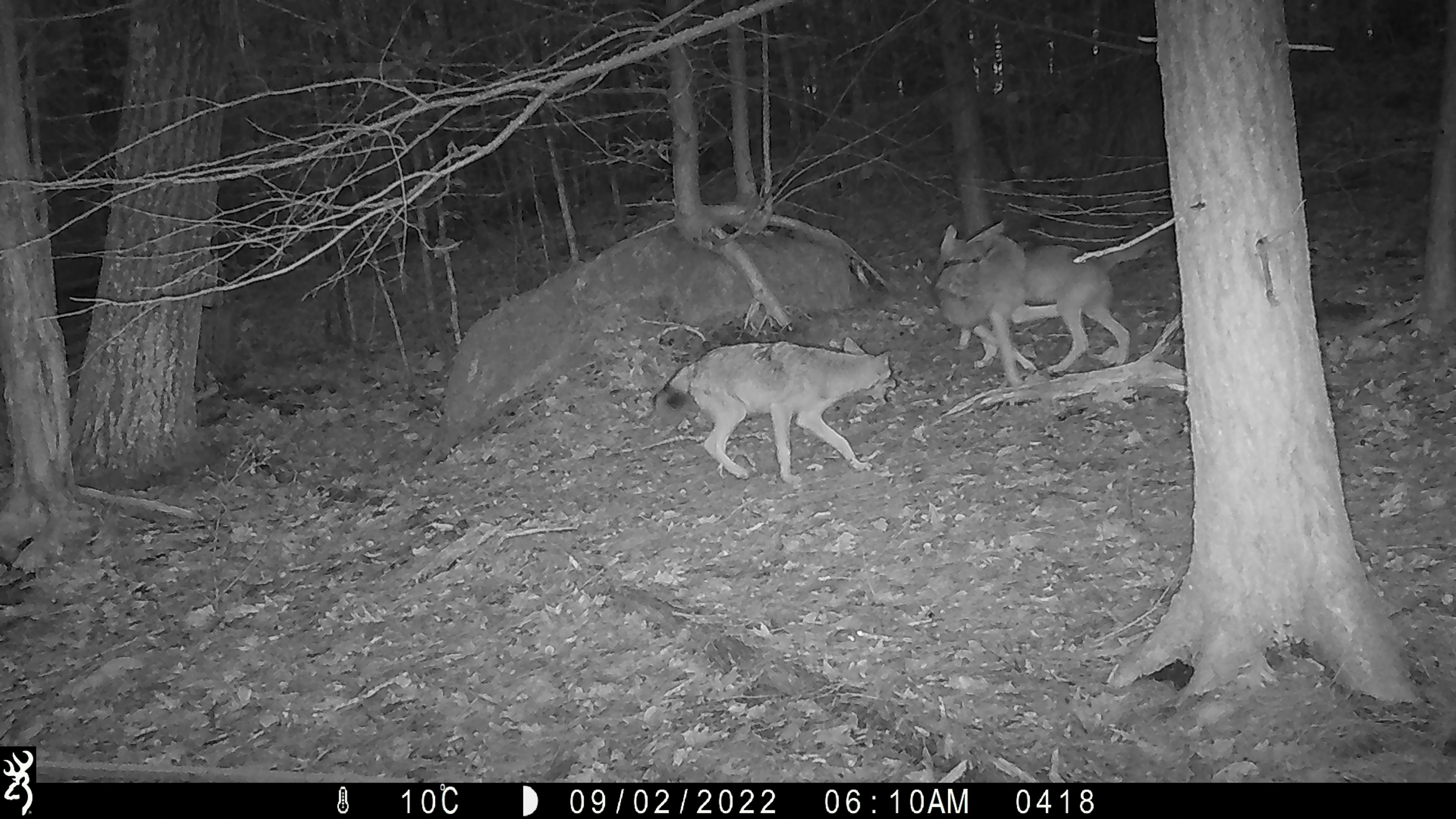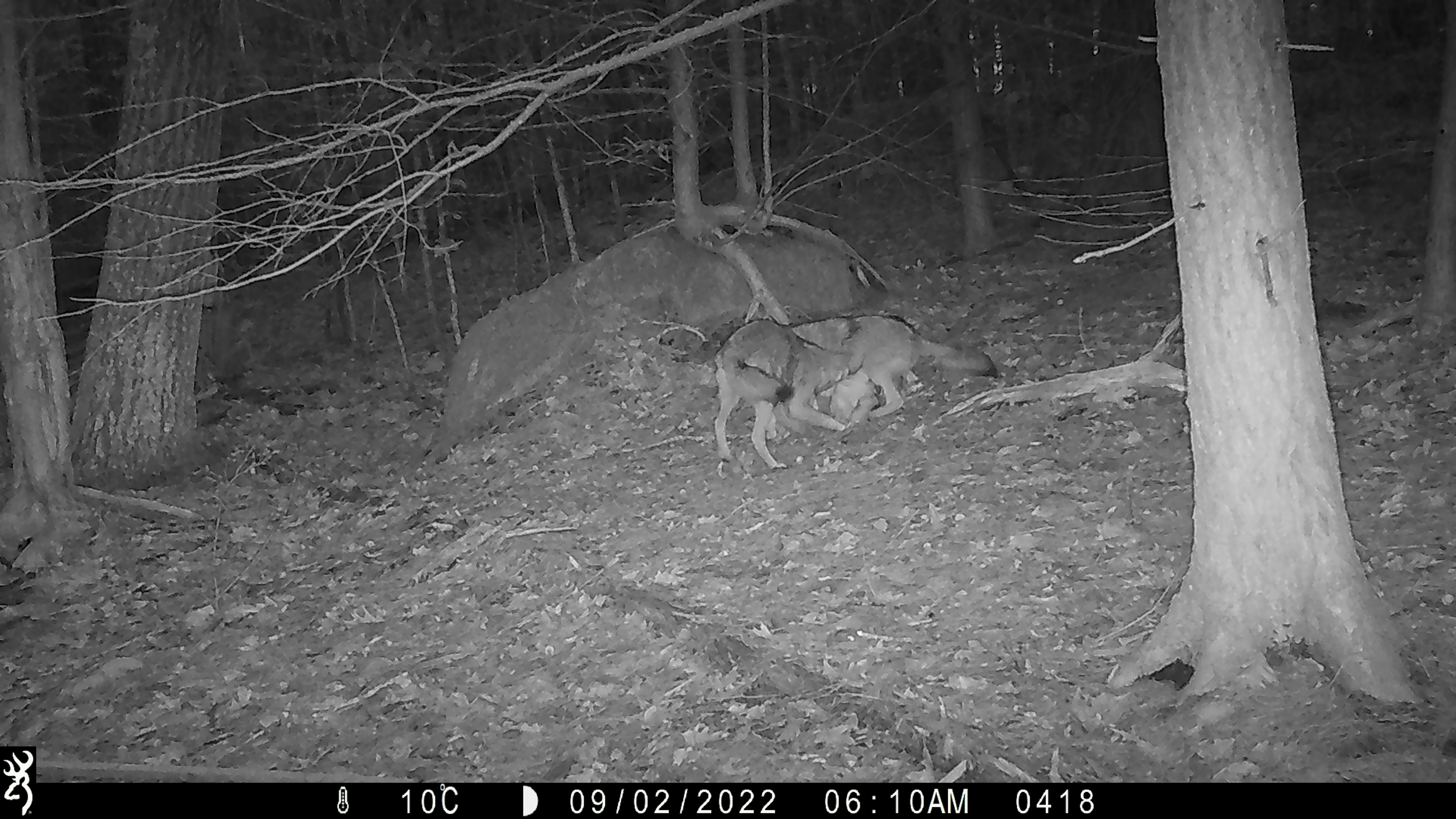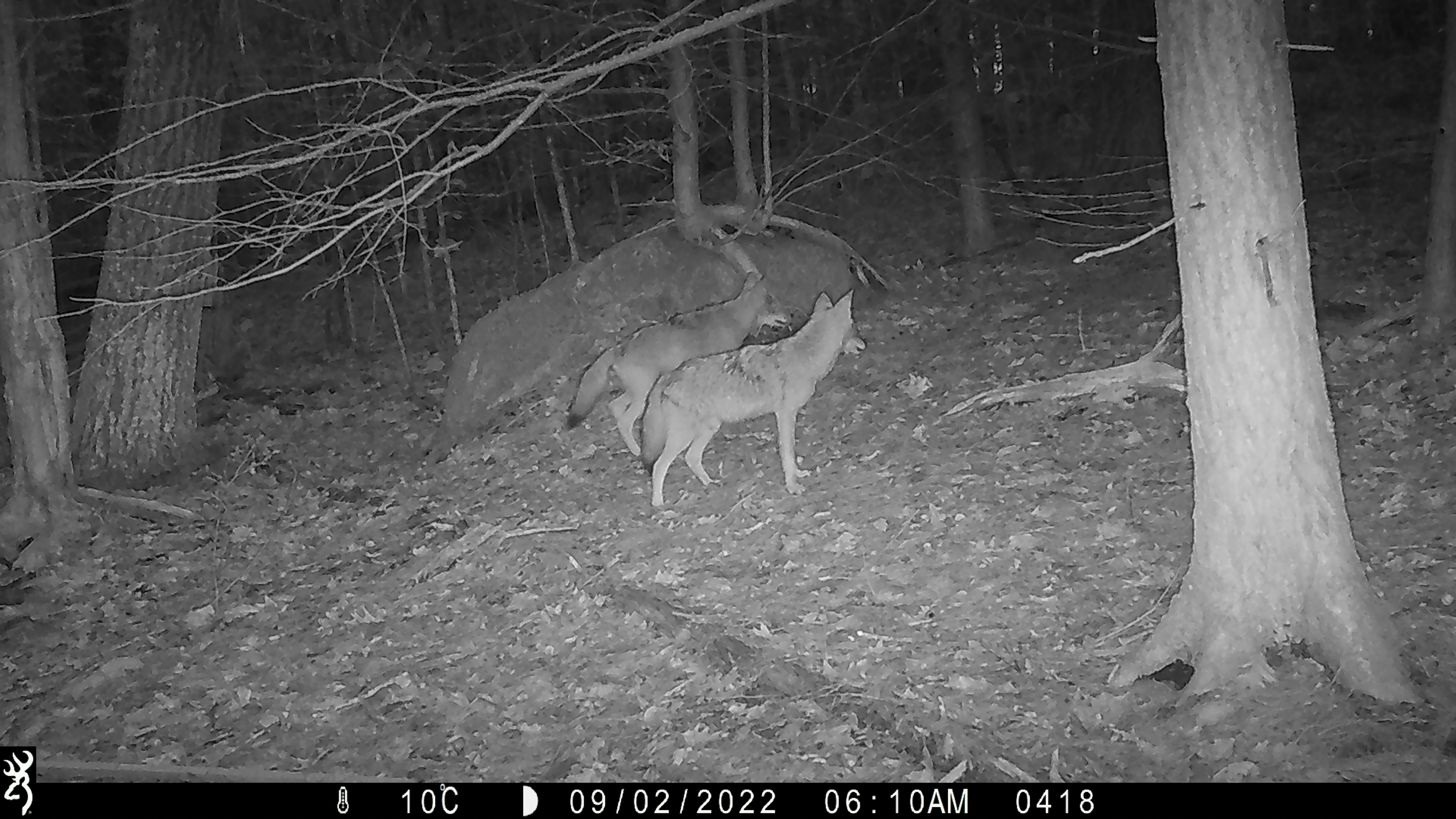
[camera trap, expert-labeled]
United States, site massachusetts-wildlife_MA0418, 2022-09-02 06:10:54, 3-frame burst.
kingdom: Animalia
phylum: Chordata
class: Mammalia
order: Carnivora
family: Canidae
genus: Canis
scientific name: Canis latrans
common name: coyote